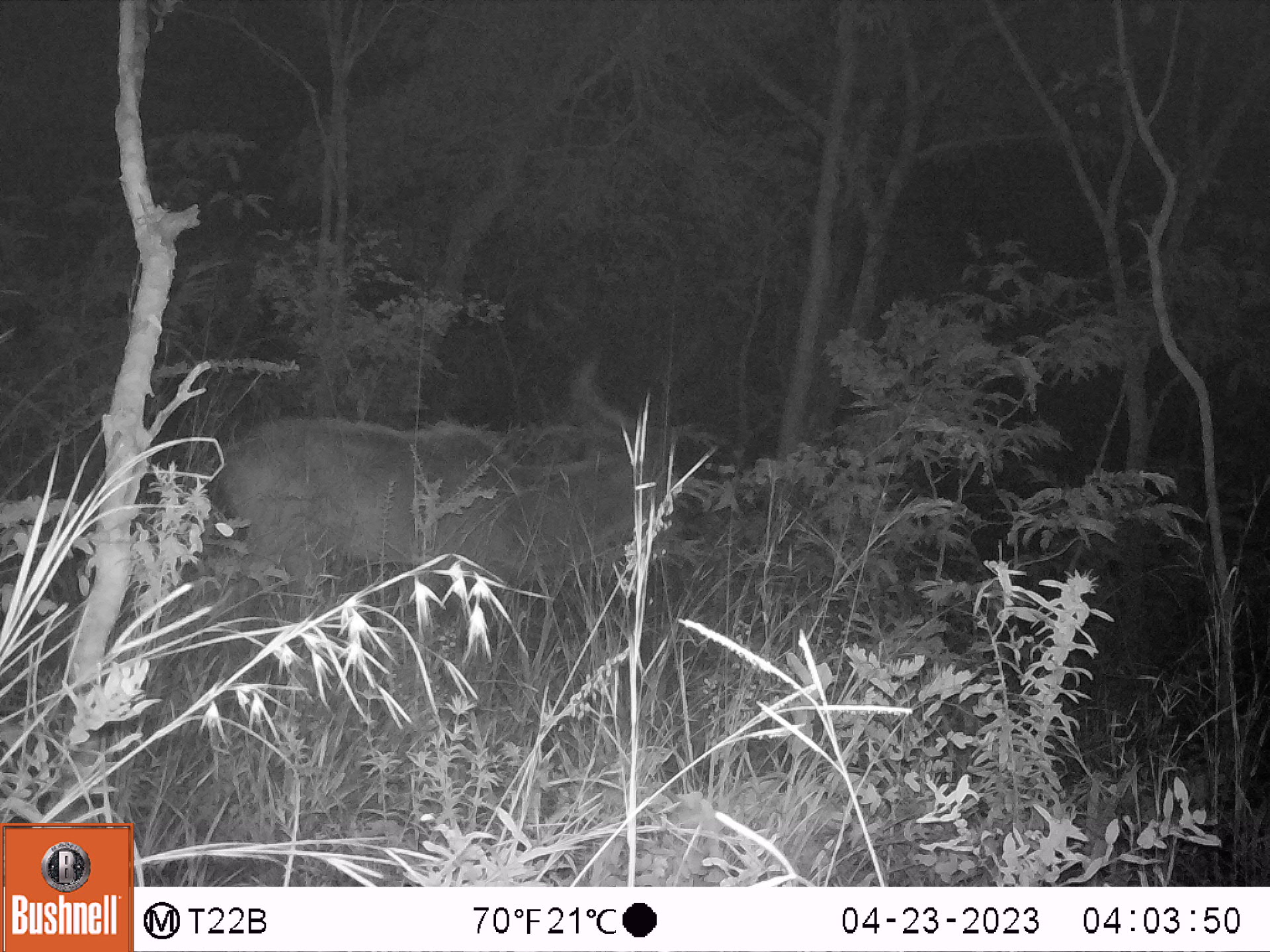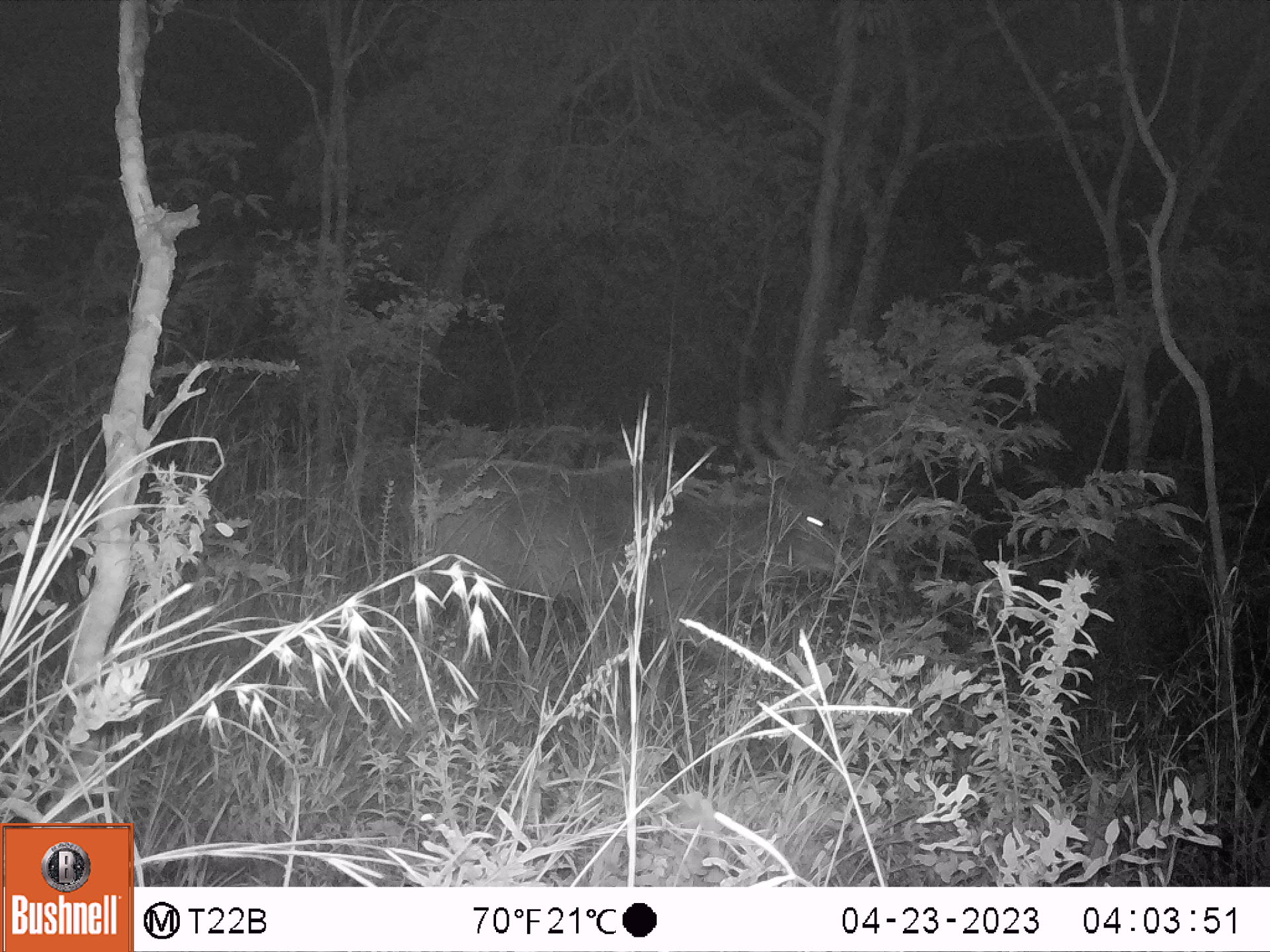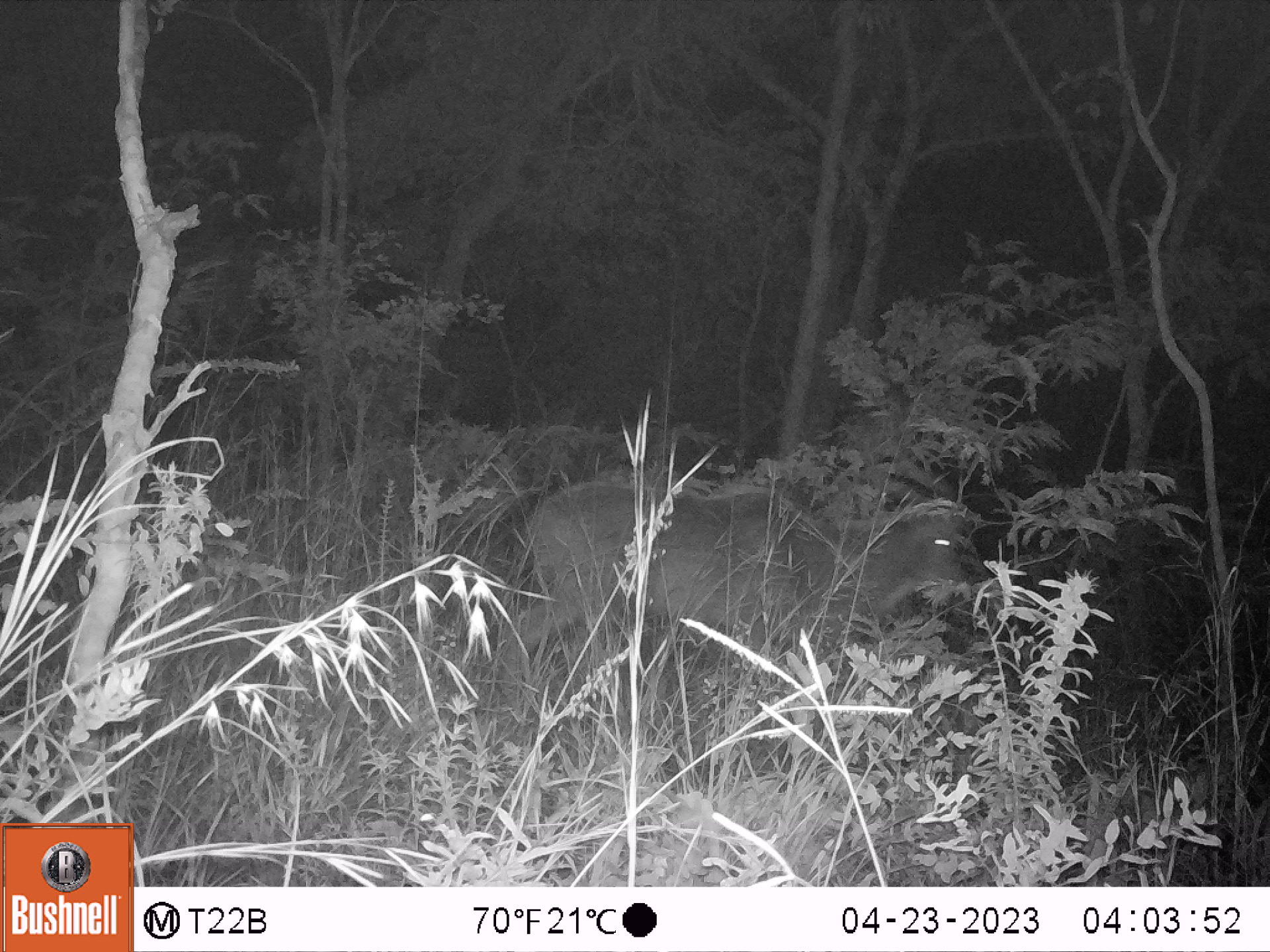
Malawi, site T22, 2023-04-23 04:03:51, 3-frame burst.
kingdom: Animalia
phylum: Chordata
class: Mammalia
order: Artiodactyla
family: Bovidae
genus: Tragelaphus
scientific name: Tragelaphus strepsiceros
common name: greater kudu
Greater kudu (Tragelaphus strepsiceros), count 1.